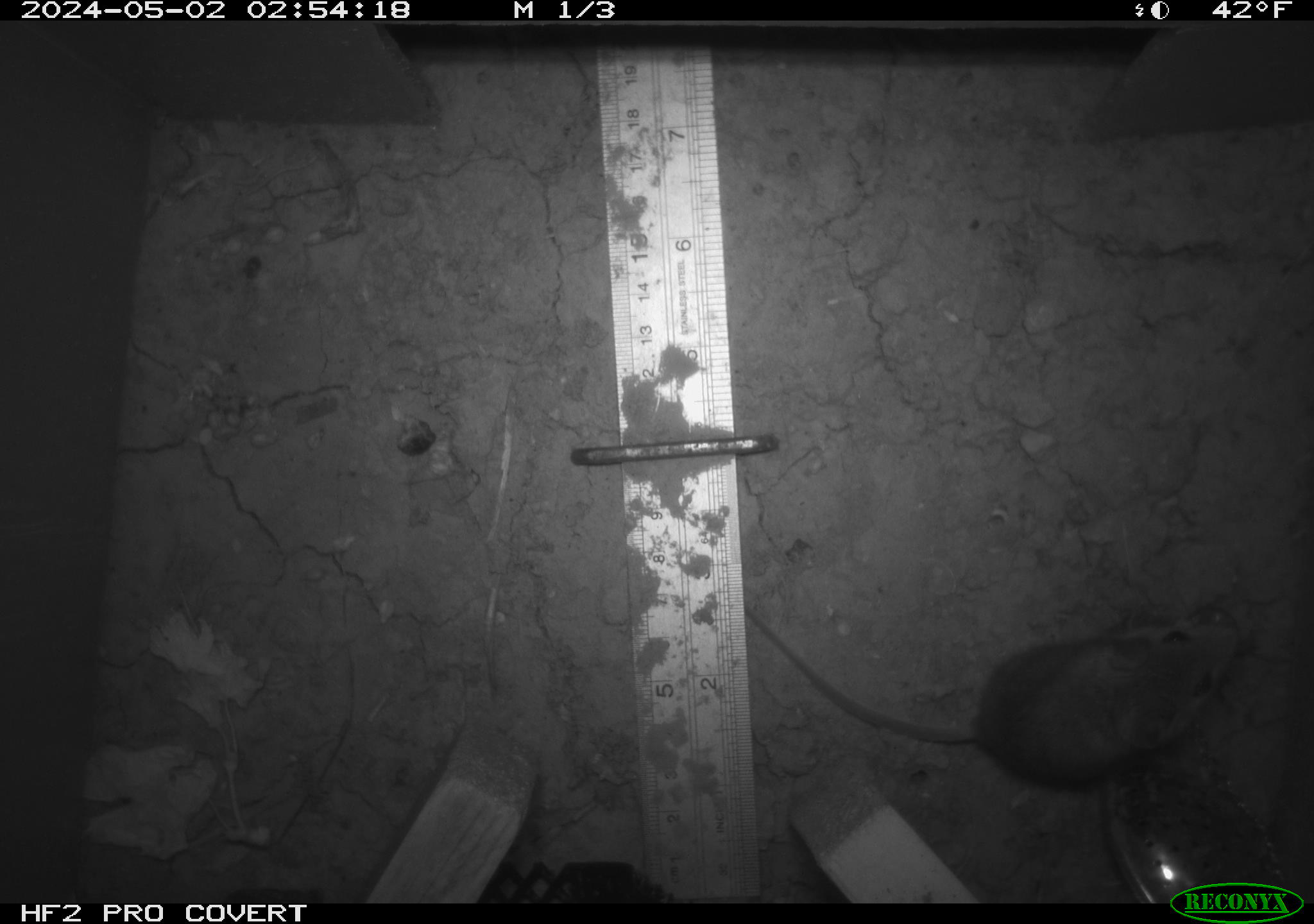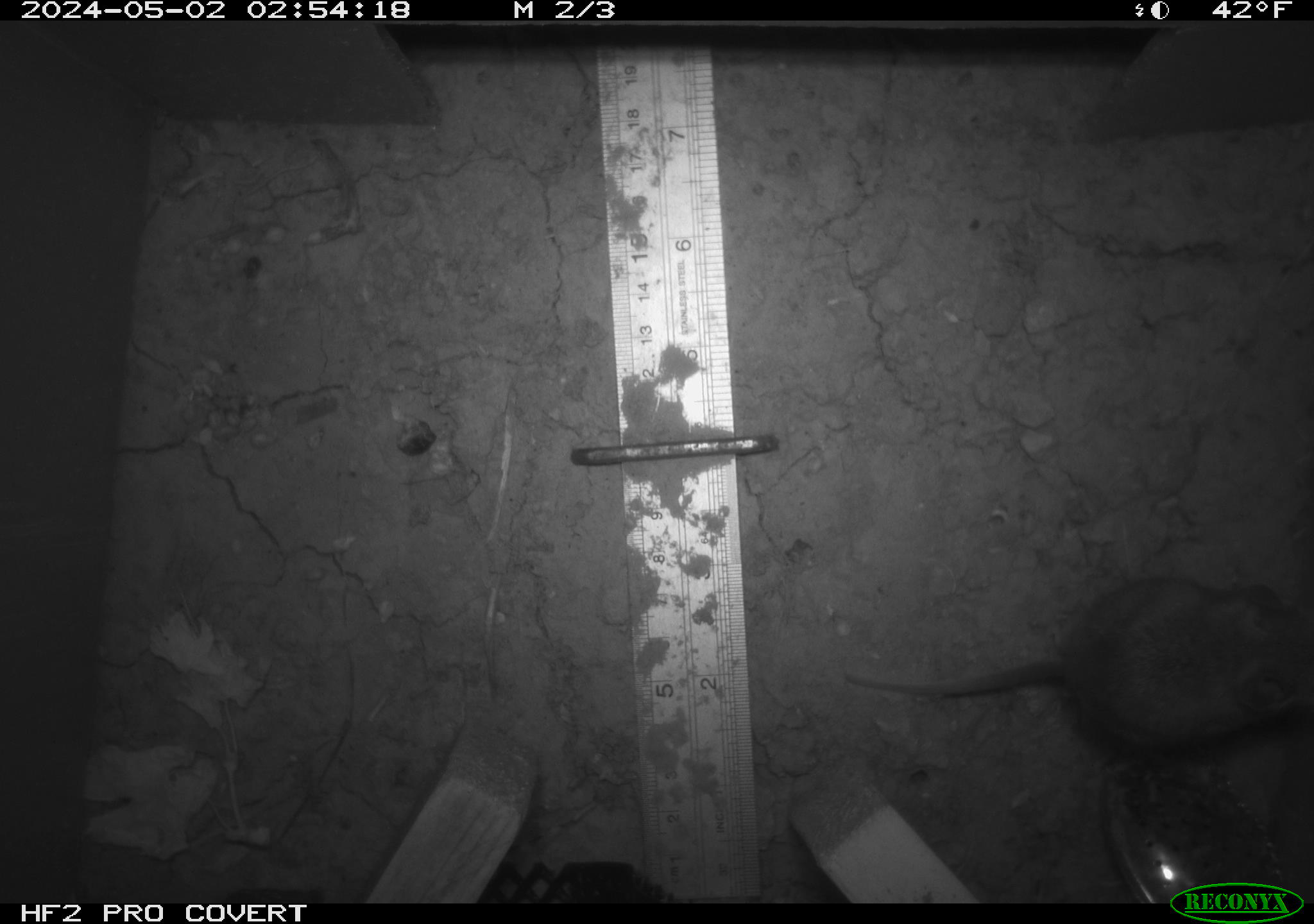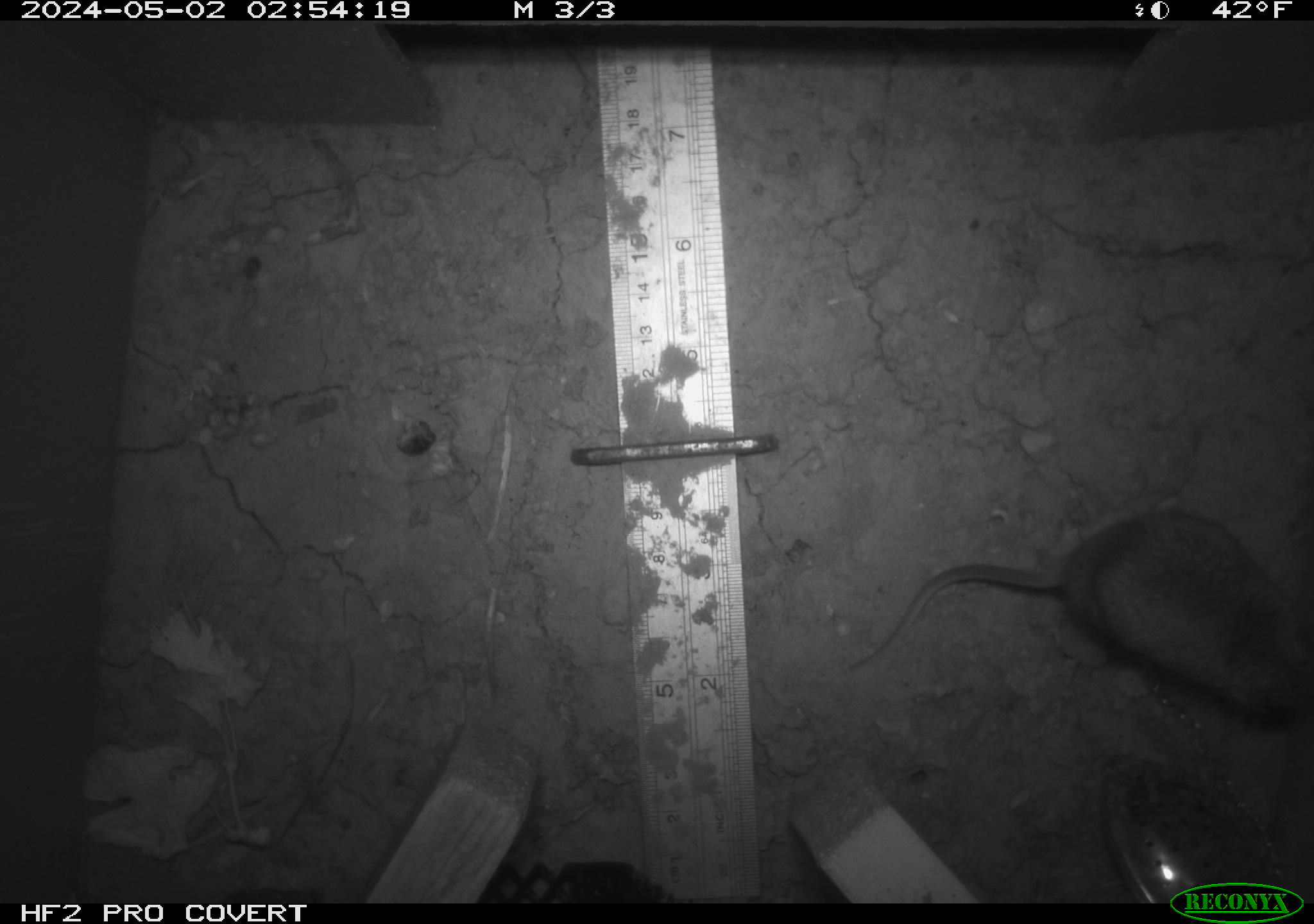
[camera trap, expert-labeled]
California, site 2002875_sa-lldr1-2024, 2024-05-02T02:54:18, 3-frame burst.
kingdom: Animalia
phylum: Chordata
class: Mammalia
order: Rodentia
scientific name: Rodentia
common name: mouse species